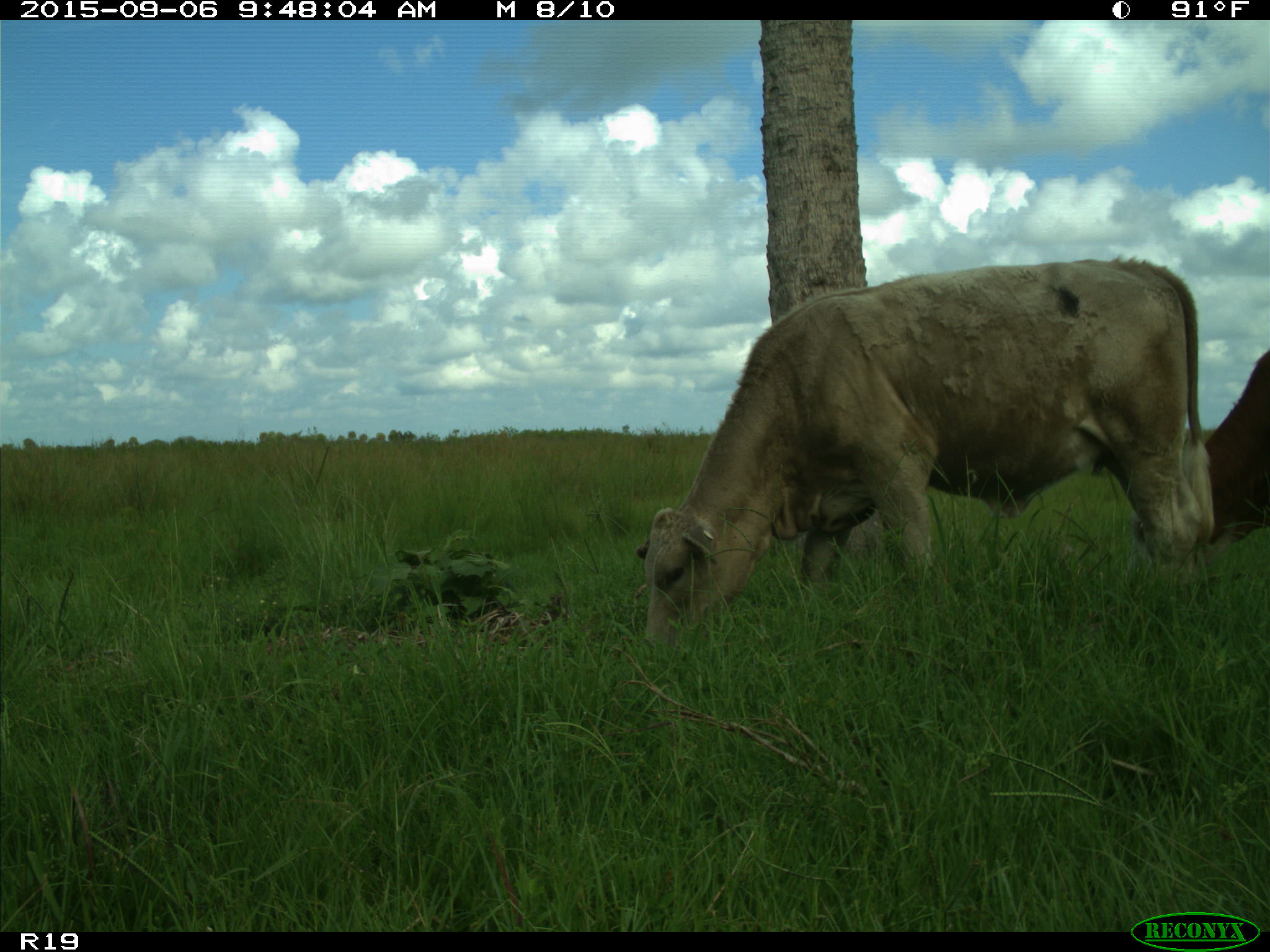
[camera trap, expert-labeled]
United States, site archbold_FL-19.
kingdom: Animalia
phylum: Chordata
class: Mammalia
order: Artiodactyla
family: Bovidae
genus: Bos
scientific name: Bos taurus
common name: domestic cow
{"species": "Bos taurus (domestic cow)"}